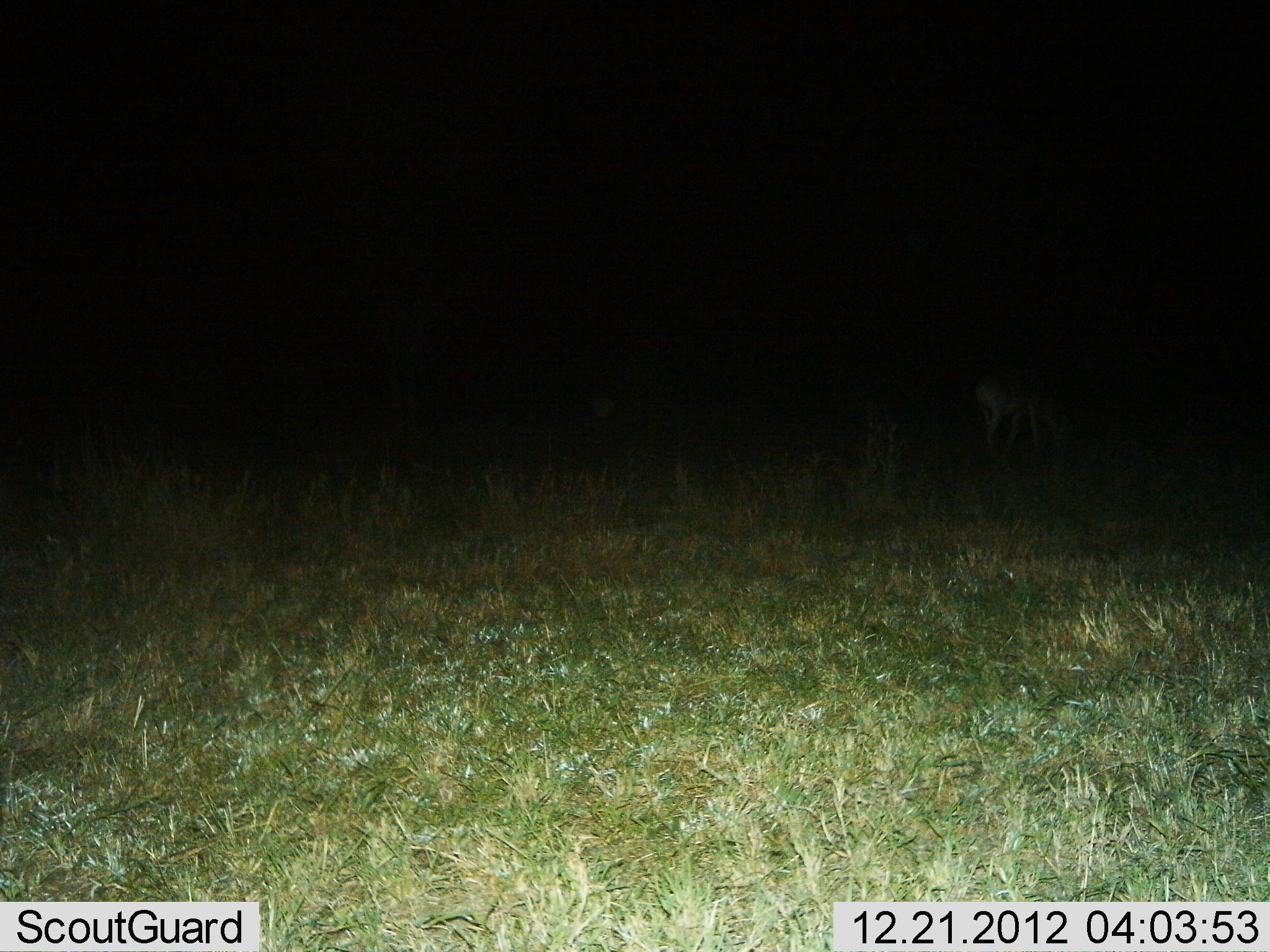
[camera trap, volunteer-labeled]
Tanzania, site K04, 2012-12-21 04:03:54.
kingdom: Animalia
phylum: Chordata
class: Mammalia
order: Artiodactyla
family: Bovidae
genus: Alcelaphus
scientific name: Alcelaphus buselaphus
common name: hartebeest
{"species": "hartebeest (Alcelaphus buselaphus)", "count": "1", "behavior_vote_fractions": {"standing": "25%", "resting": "0%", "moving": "0%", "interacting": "0%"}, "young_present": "0%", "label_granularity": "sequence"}